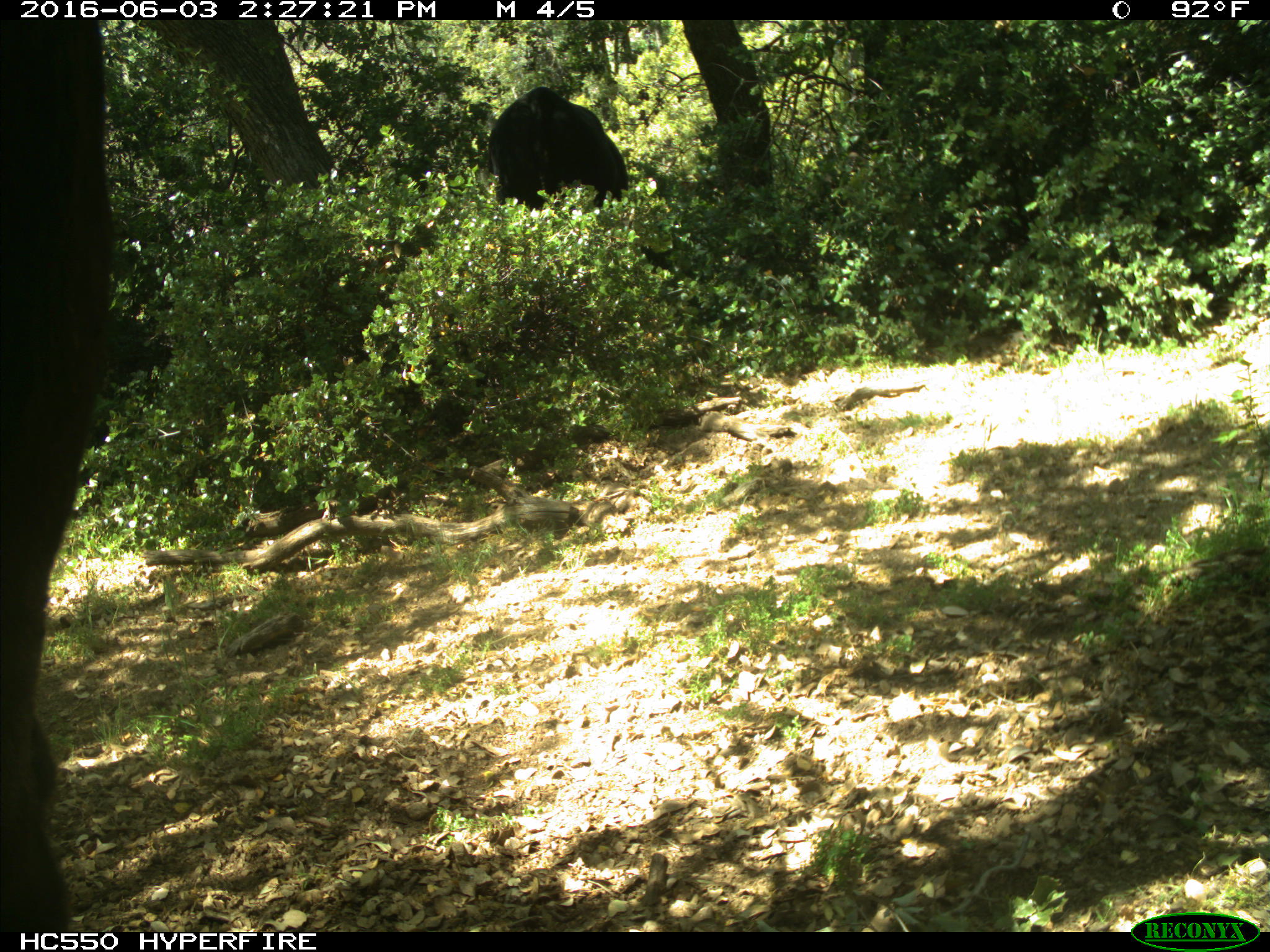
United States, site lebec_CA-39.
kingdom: Animalia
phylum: Chordata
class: Mammalia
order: Artiodactyla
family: Bovidae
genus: Bos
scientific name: Bos taurus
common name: domestic cow